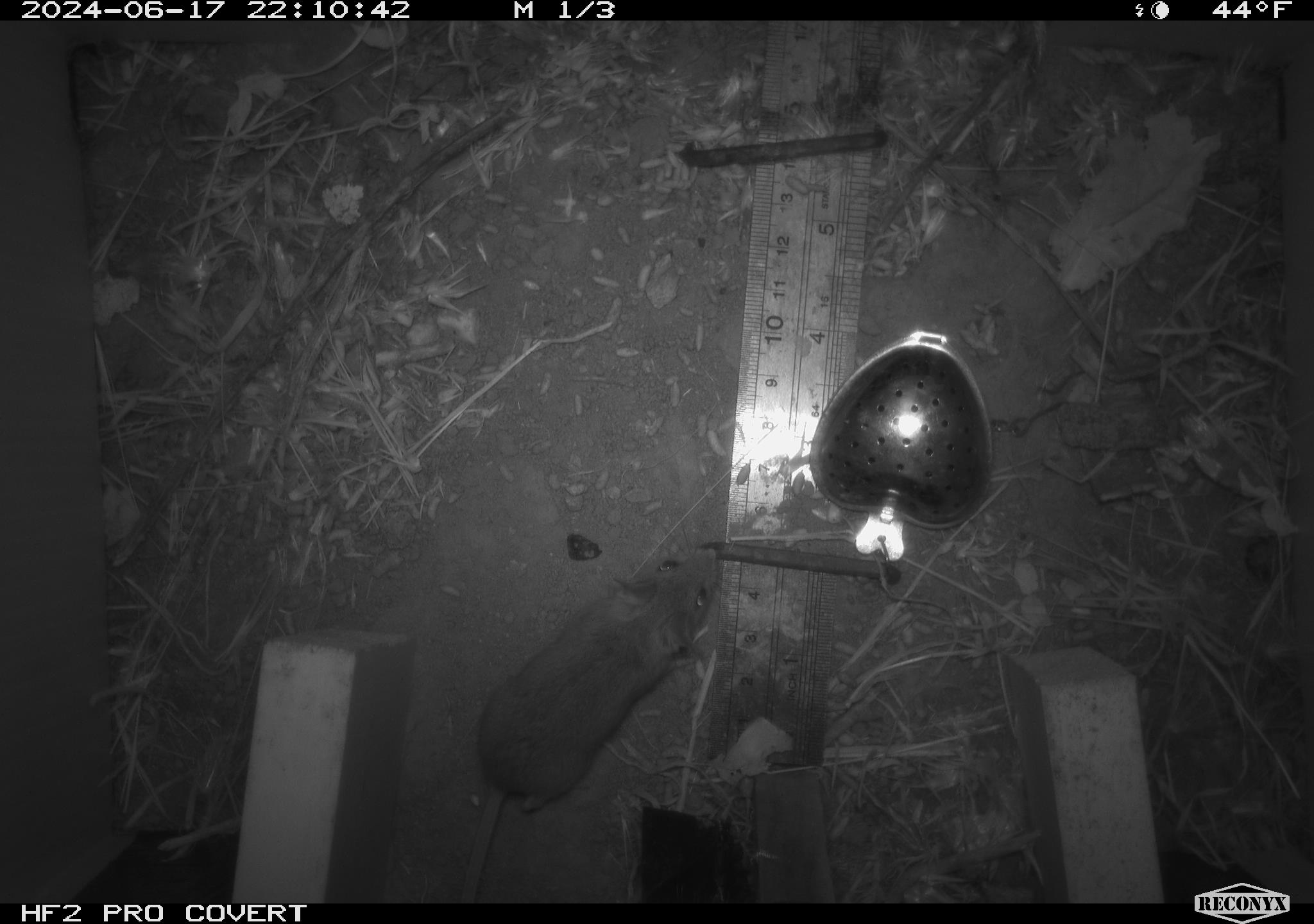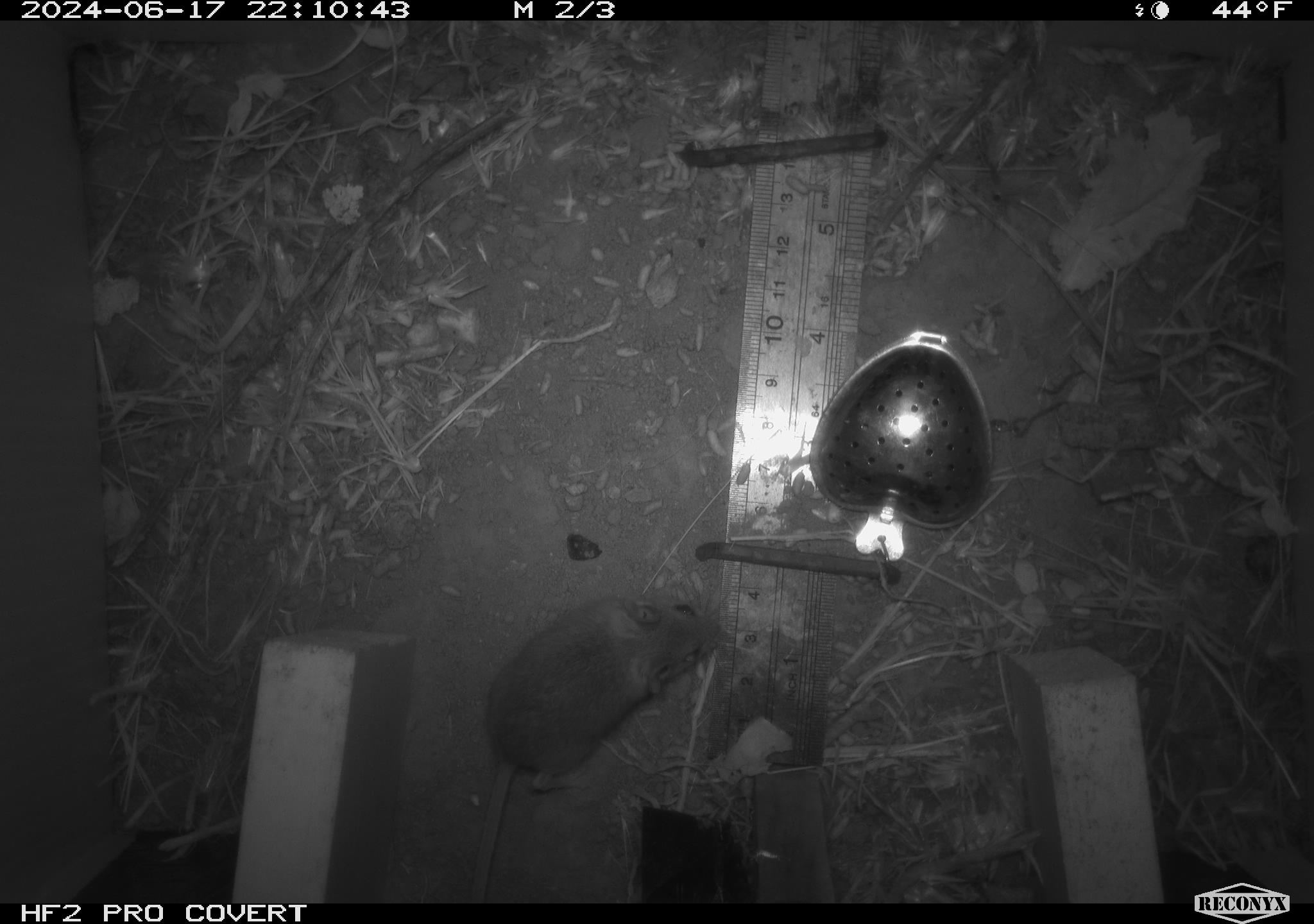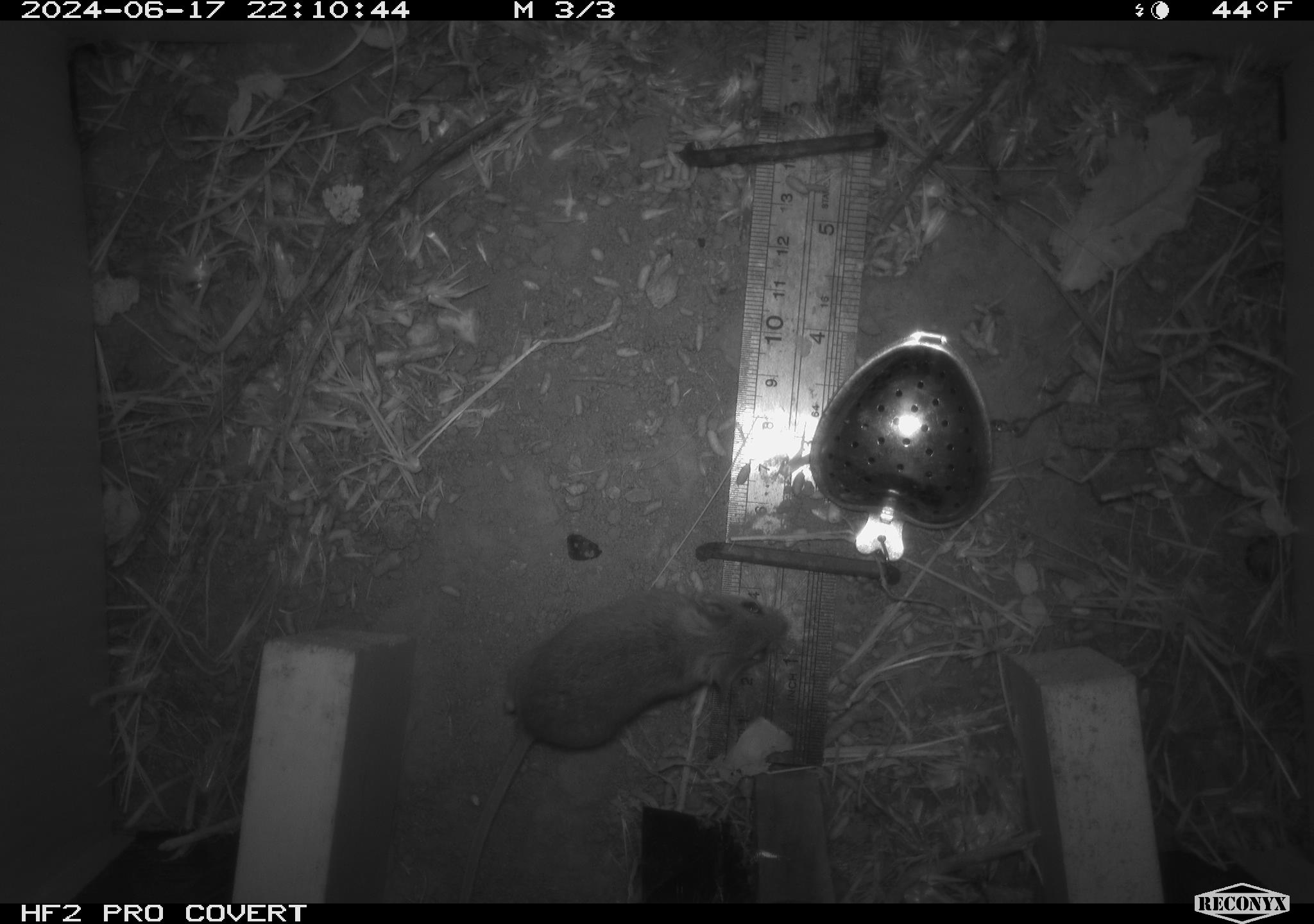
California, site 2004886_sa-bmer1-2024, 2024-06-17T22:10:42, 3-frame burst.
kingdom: Animalia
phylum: Chordata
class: Mammalia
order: Rodentia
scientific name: Rodentia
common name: mouse species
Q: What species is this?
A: Mouse species (Rodentia).